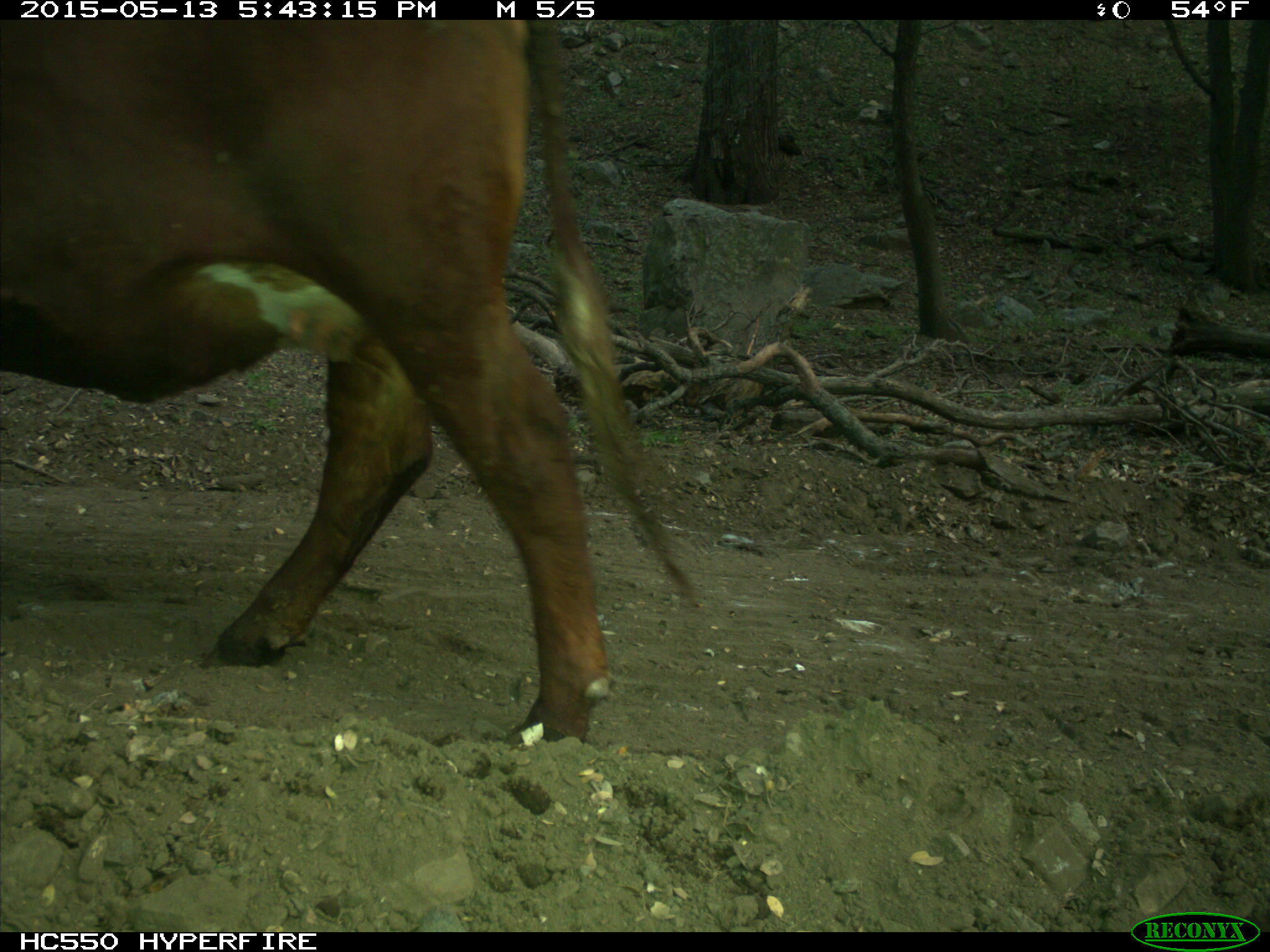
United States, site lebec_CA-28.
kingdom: Animalia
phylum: Chordata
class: Mammalia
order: Artiodactyla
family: Bovidae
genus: Bos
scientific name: Bos taurus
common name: domestic cow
Bos taurus (domestic cow).